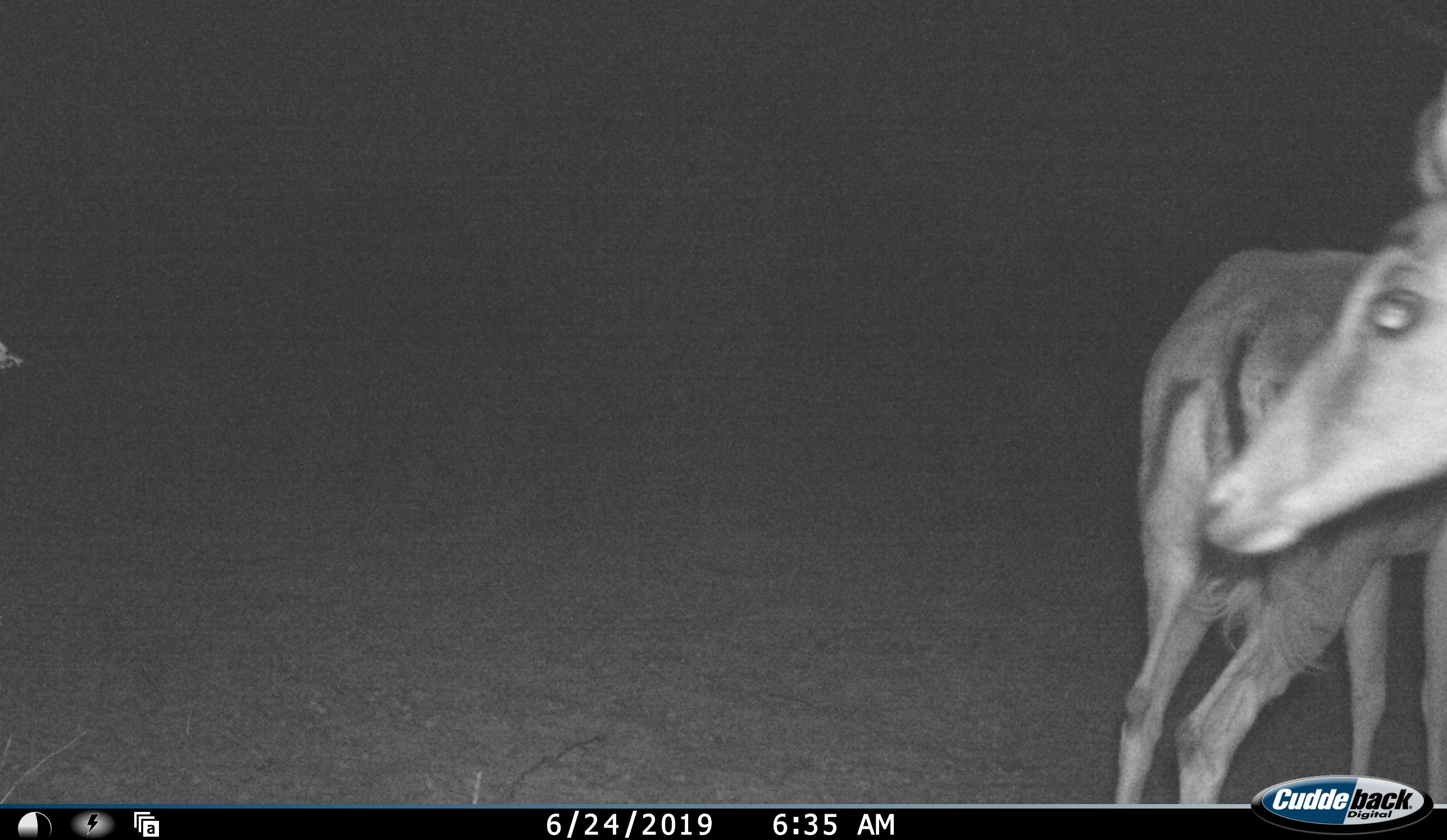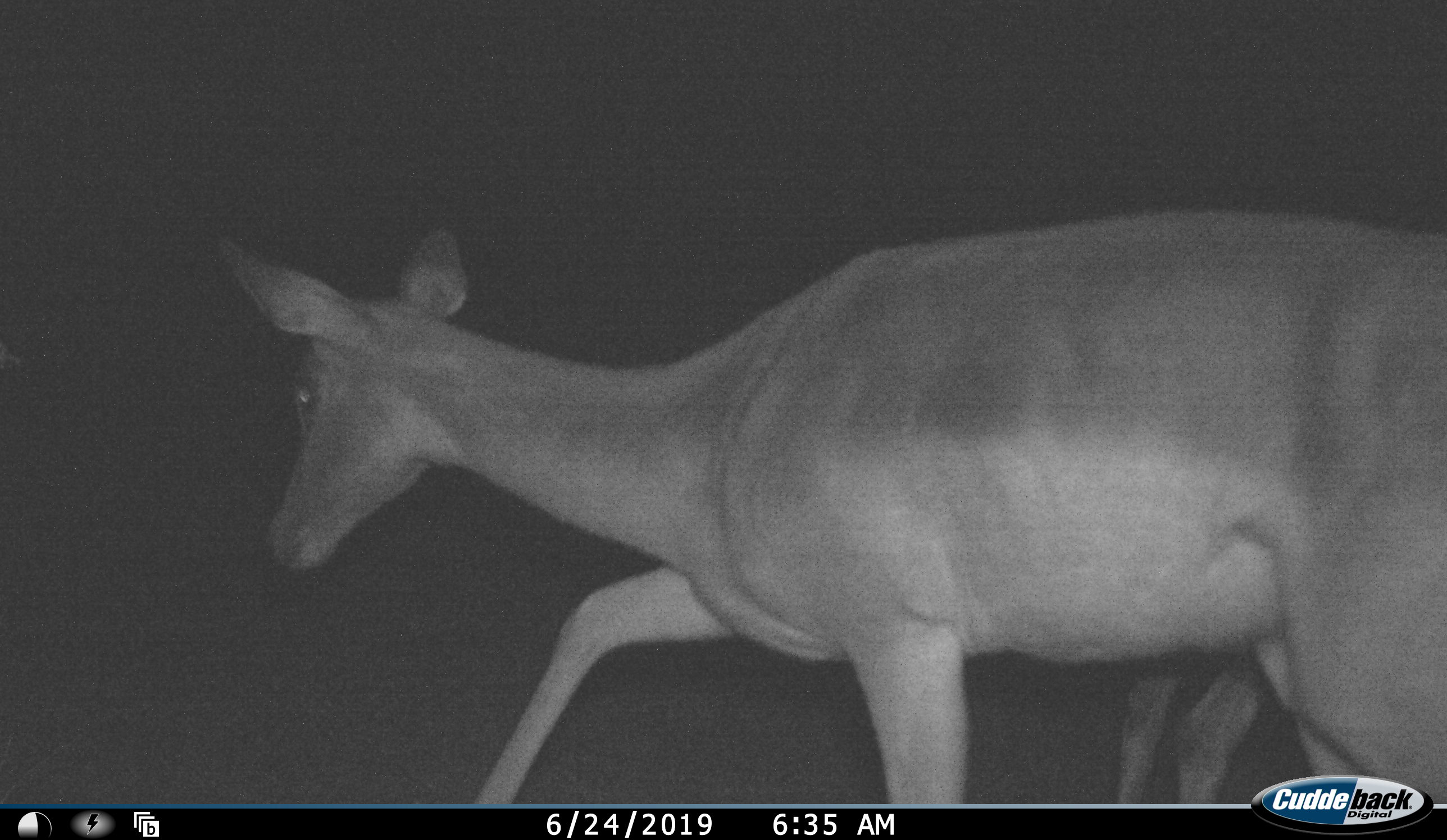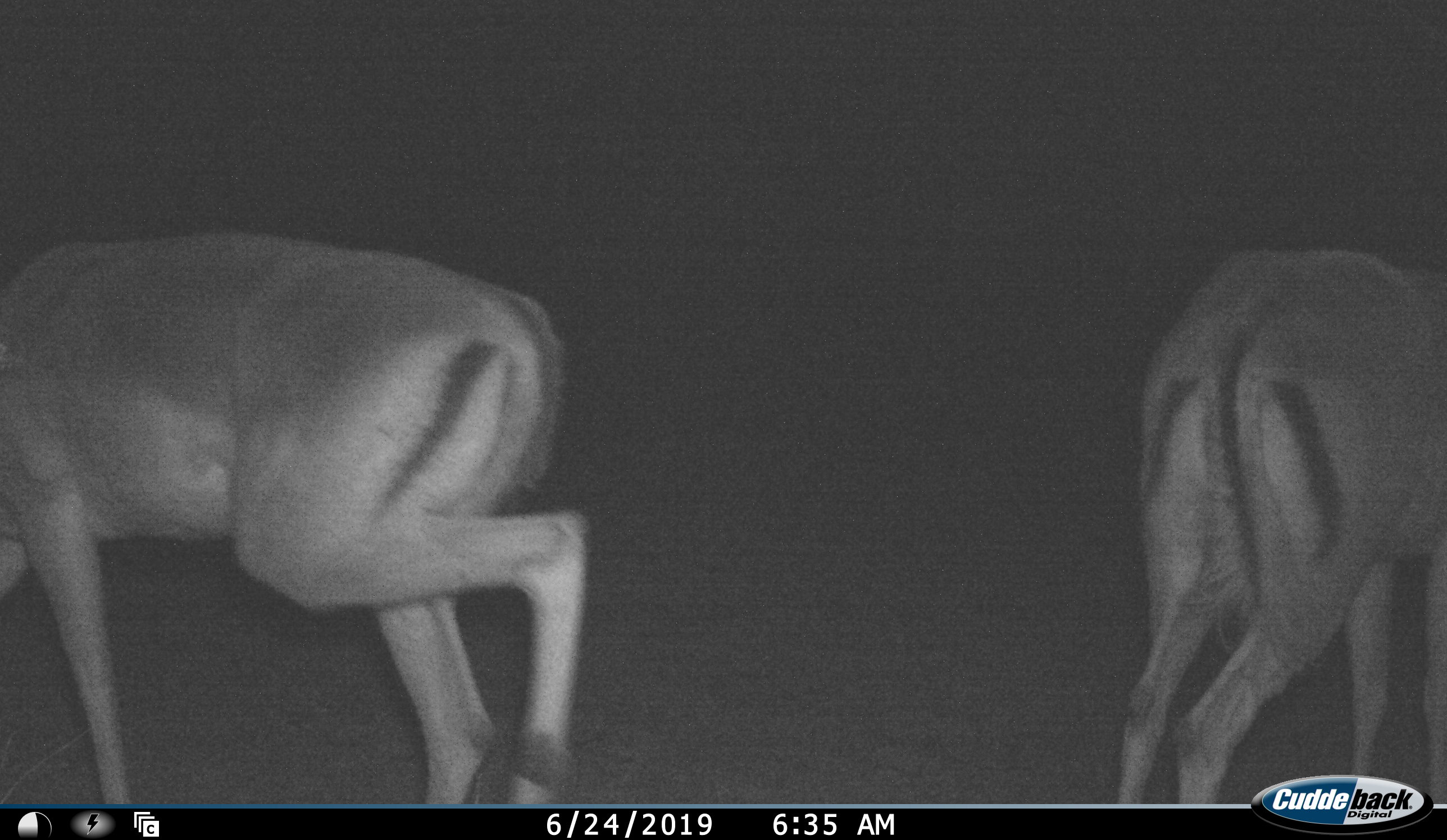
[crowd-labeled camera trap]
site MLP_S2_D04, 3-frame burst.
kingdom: Animalia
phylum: Chordata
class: Mammalia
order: Artiodactyla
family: Bovidae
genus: Aepyceros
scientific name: Aepyceros melampus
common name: impala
Impala (Aepyceros melampus), count 2. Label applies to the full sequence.